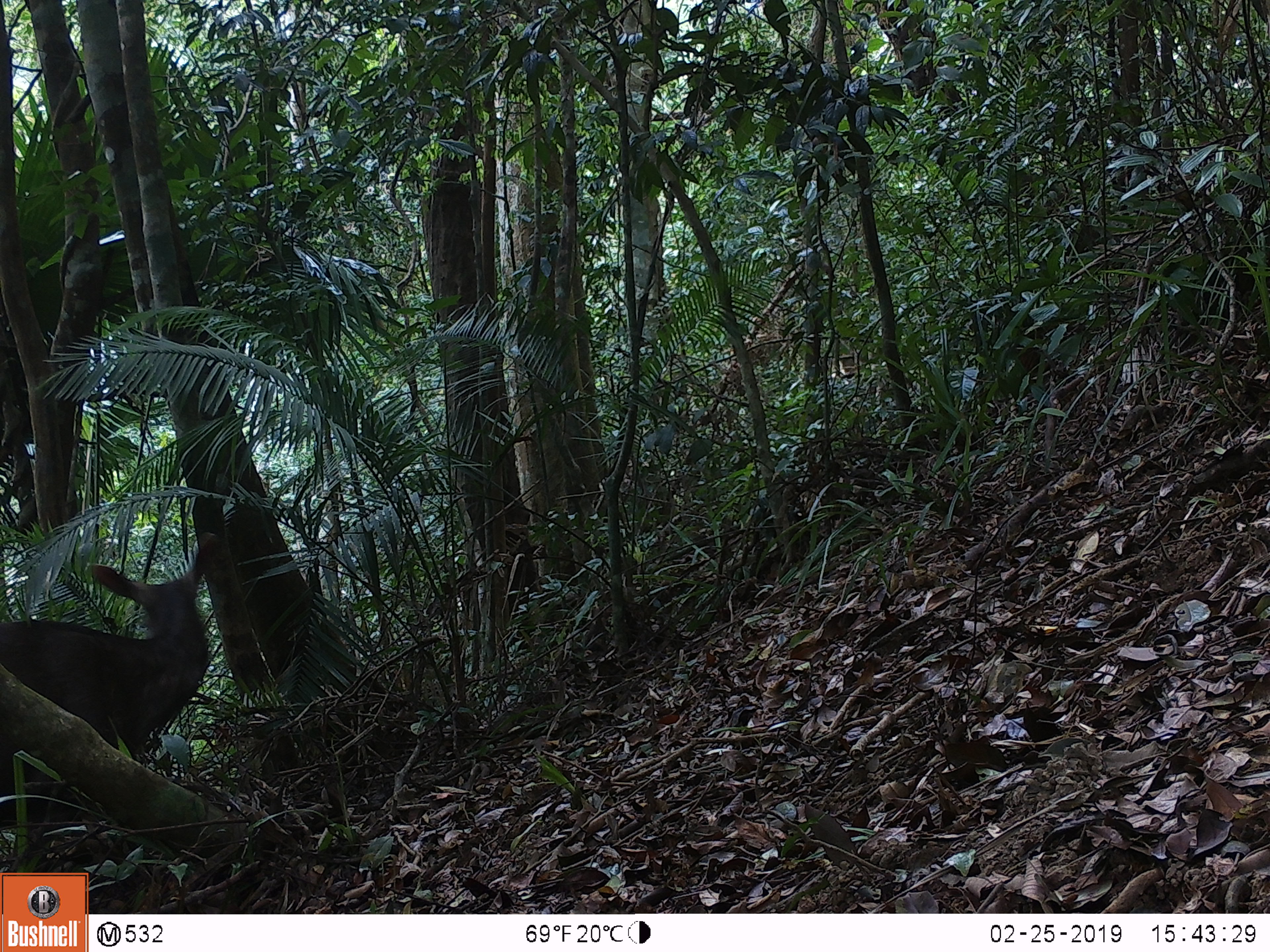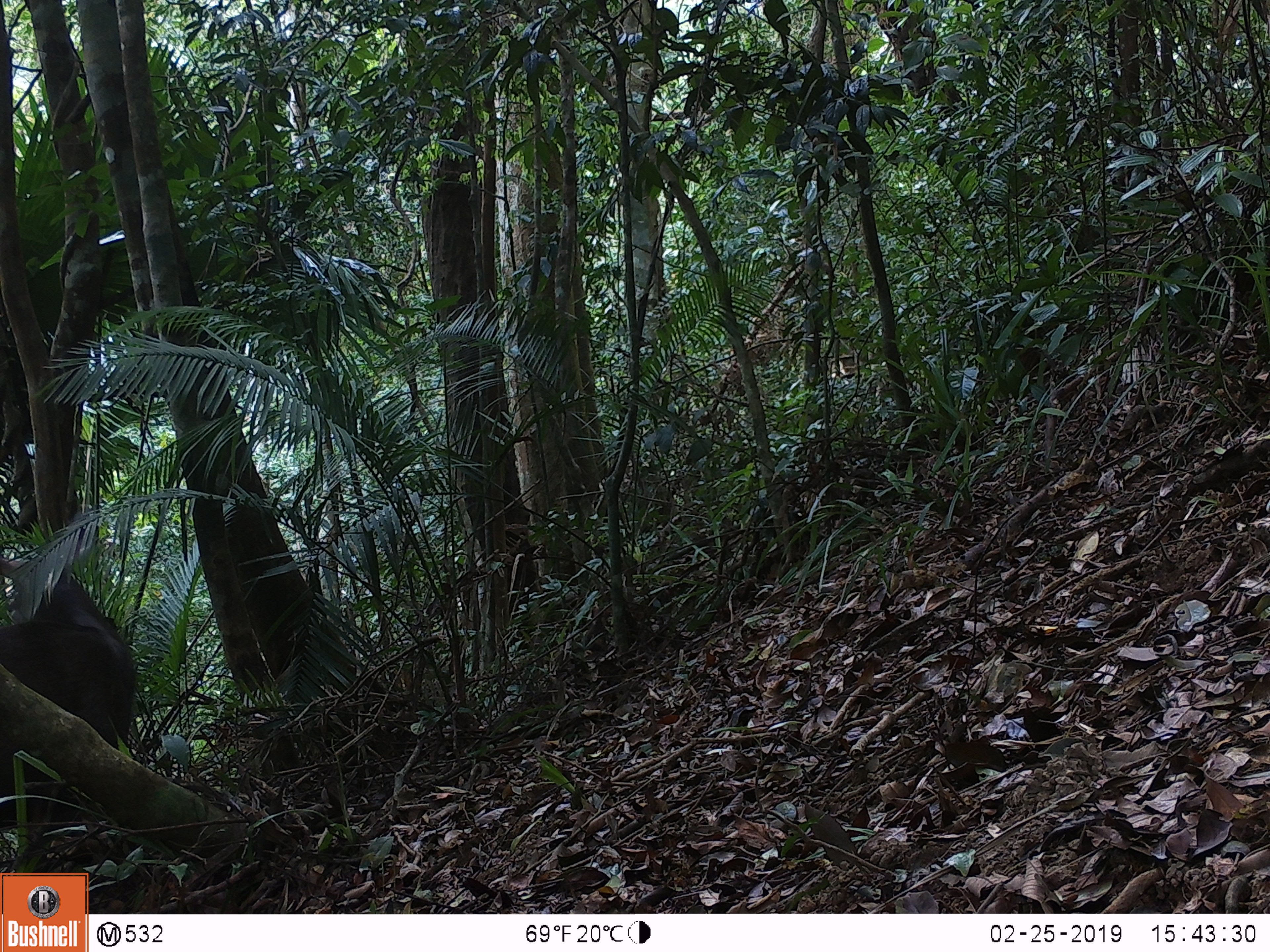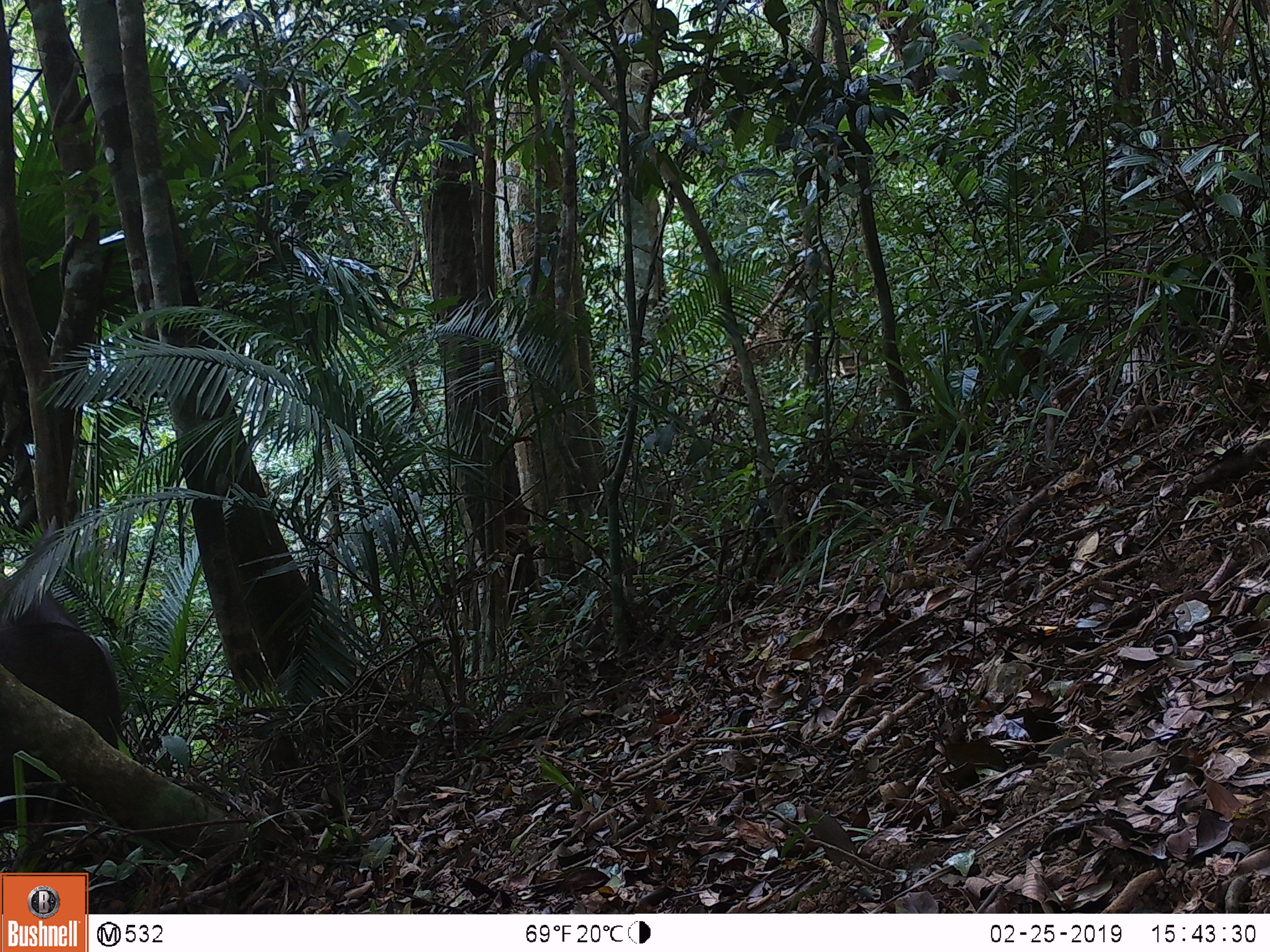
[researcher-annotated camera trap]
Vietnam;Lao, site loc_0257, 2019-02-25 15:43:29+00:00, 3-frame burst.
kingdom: Animalia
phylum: Chordata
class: Mammalia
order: Artiodactyla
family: Cervidae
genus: Rusa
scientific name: Rusa unicolor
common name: sambar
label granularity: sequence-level